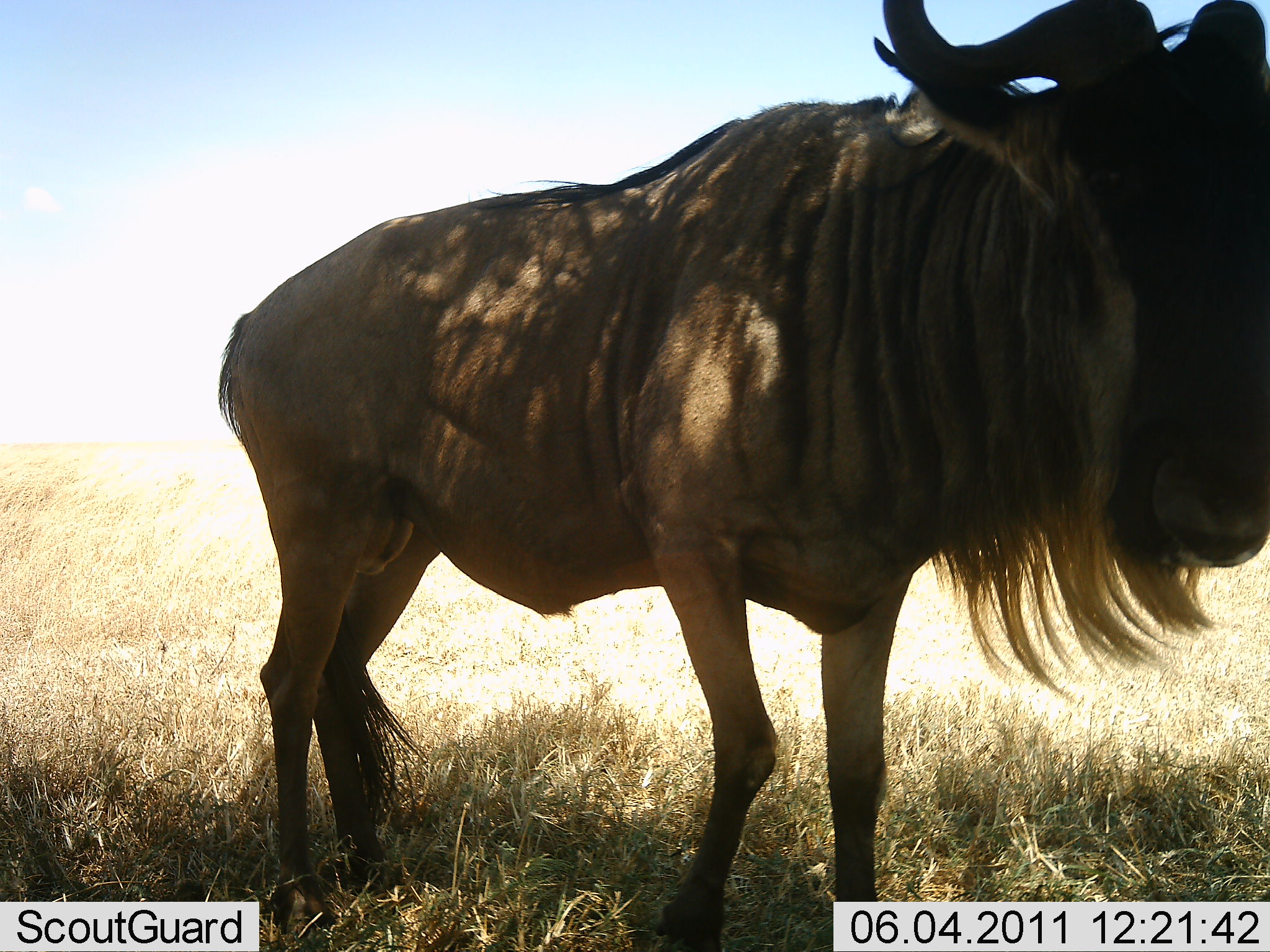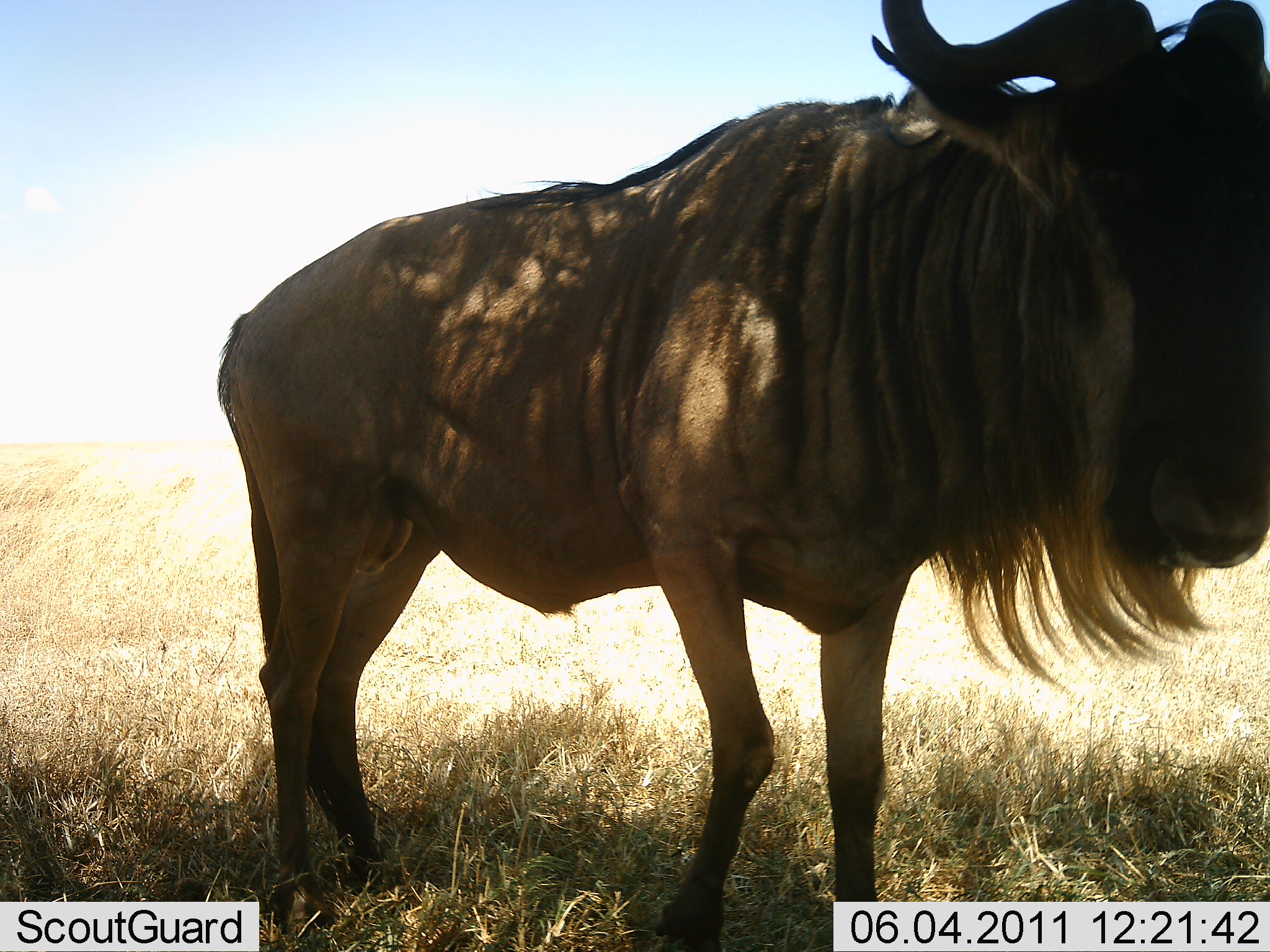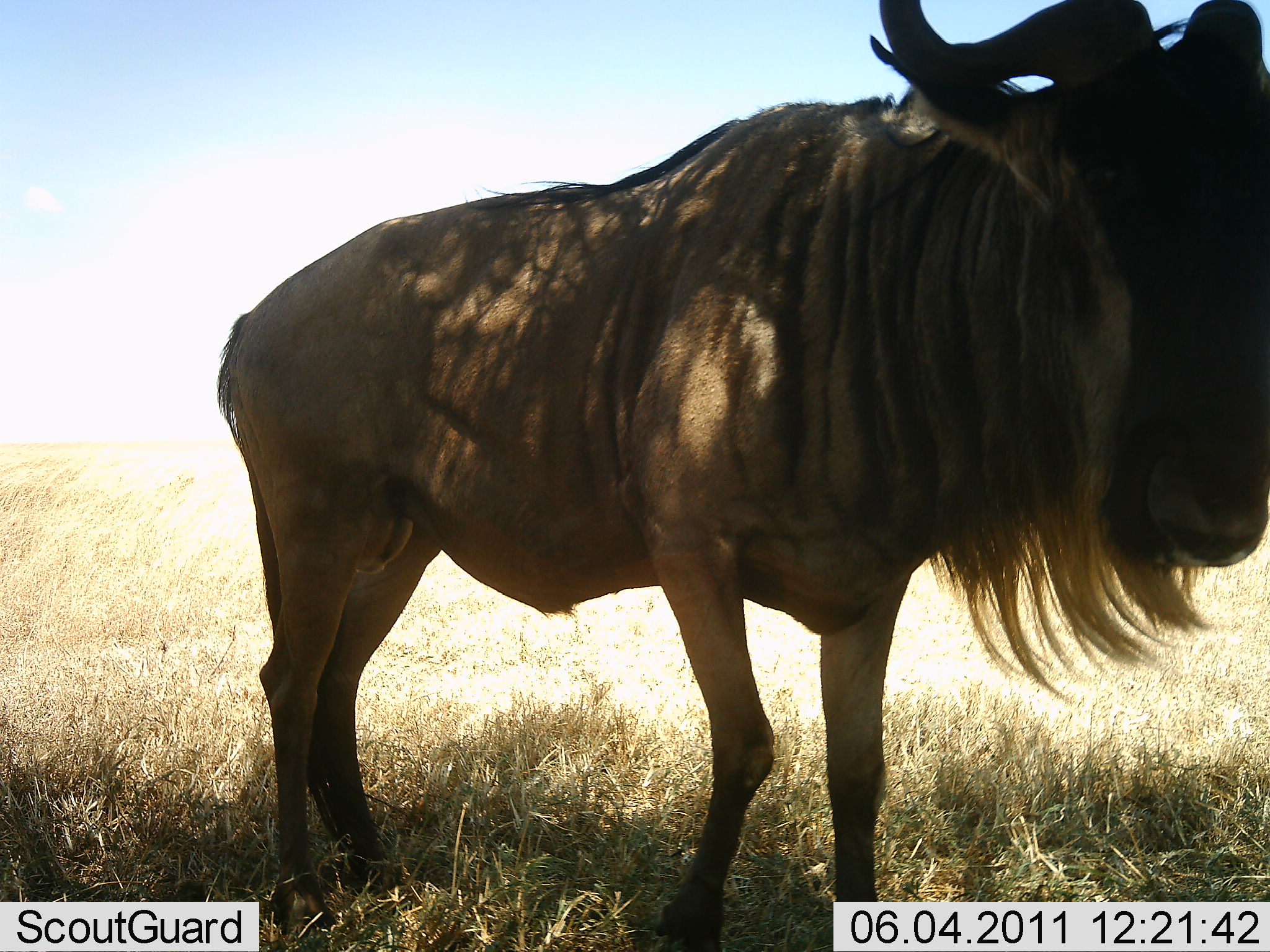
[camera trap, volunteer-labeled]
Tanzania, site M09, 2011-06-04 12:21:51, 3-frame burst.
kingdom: Animalia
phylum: Chordata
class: Mammalia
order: Artiodactyla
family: Bovidae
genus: Connochaetes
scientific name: Connochaetes taurinus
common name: blue wildebeest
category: wildebeest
Wildebeest (blue wildebeest) (Connochaetes taurinus), count 1. Behavior (volunteer vote fractions): standing 100%, resting 0%, moving 0%, interacting 0%. Young present (vote fraction): 0%. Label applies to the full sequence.